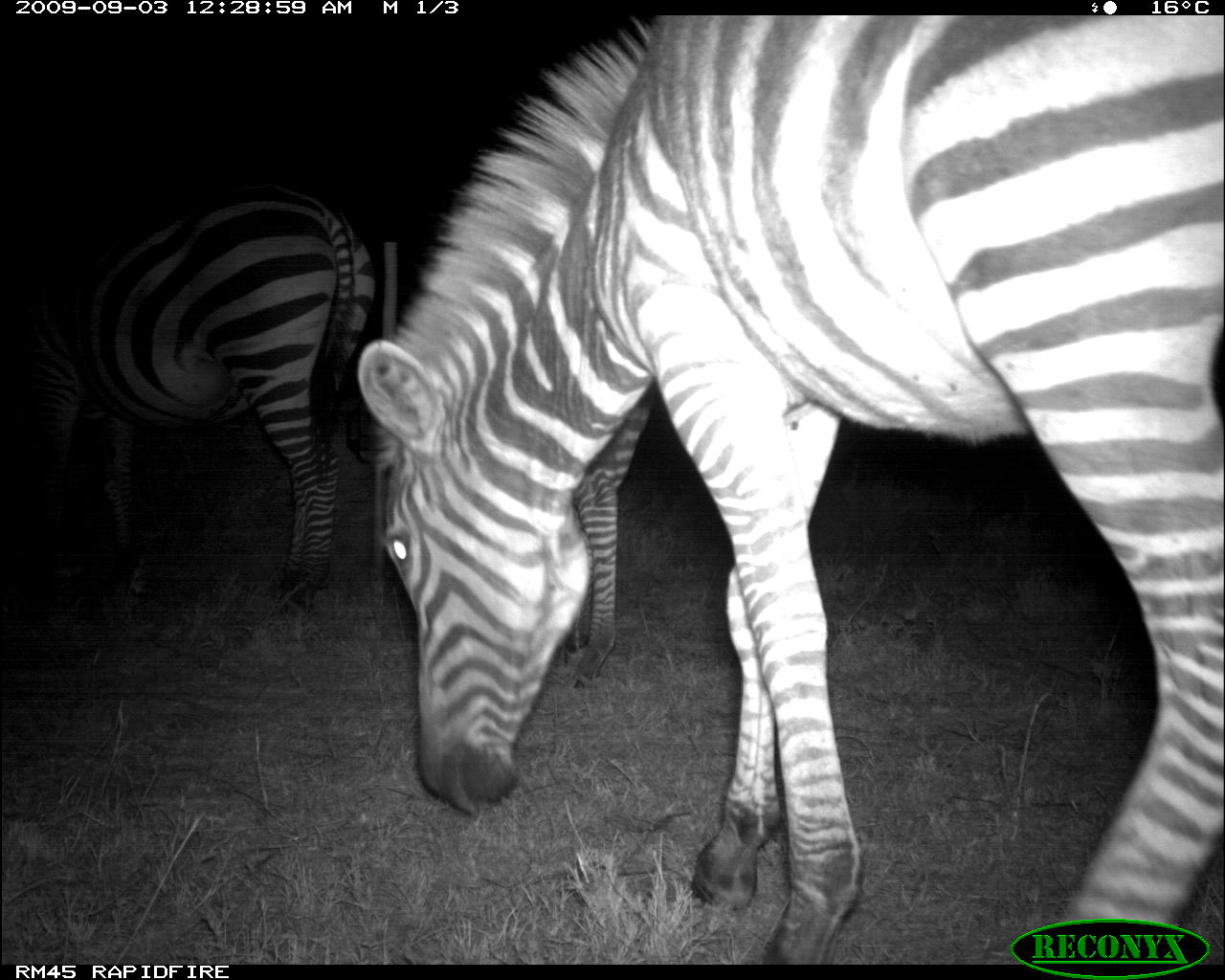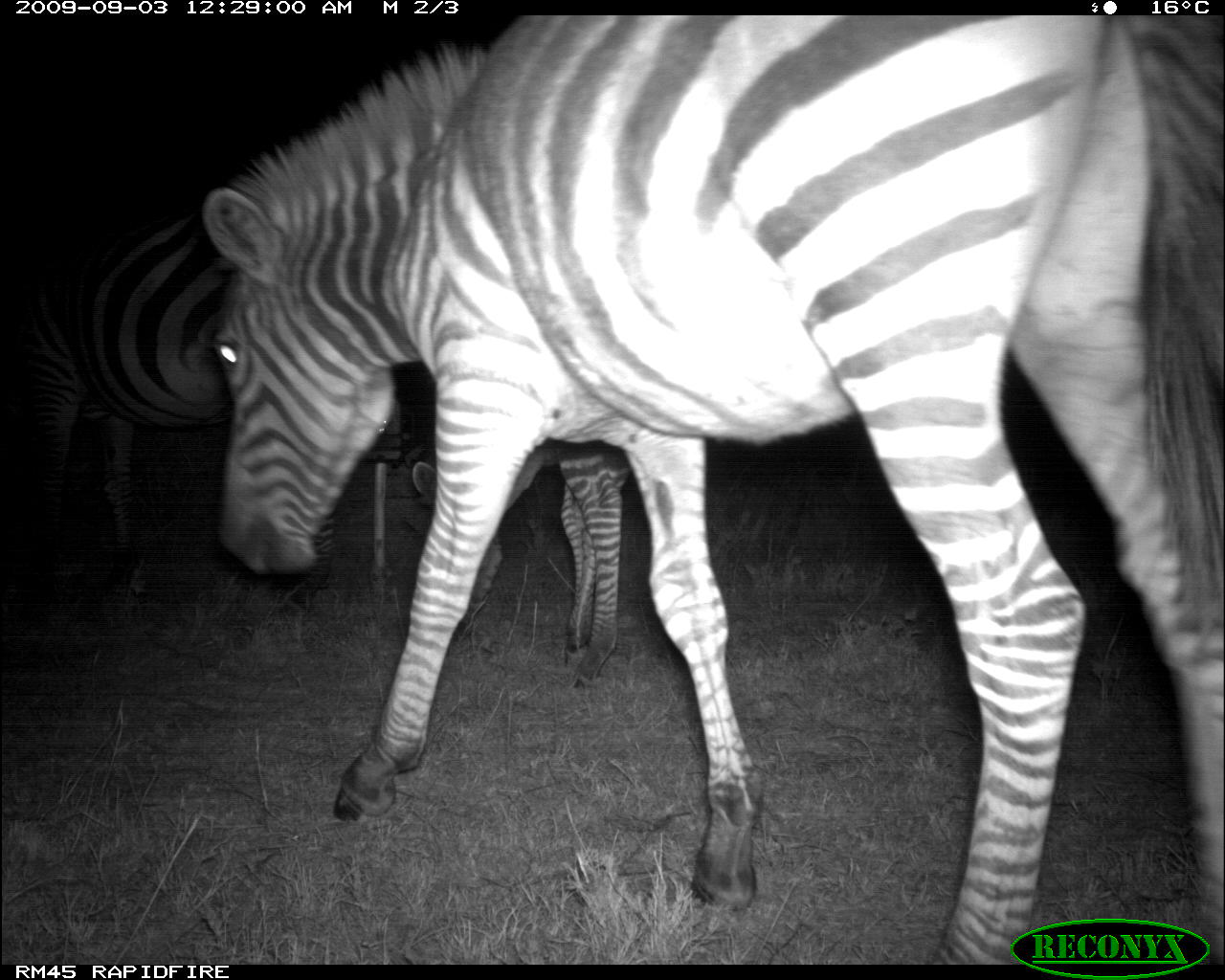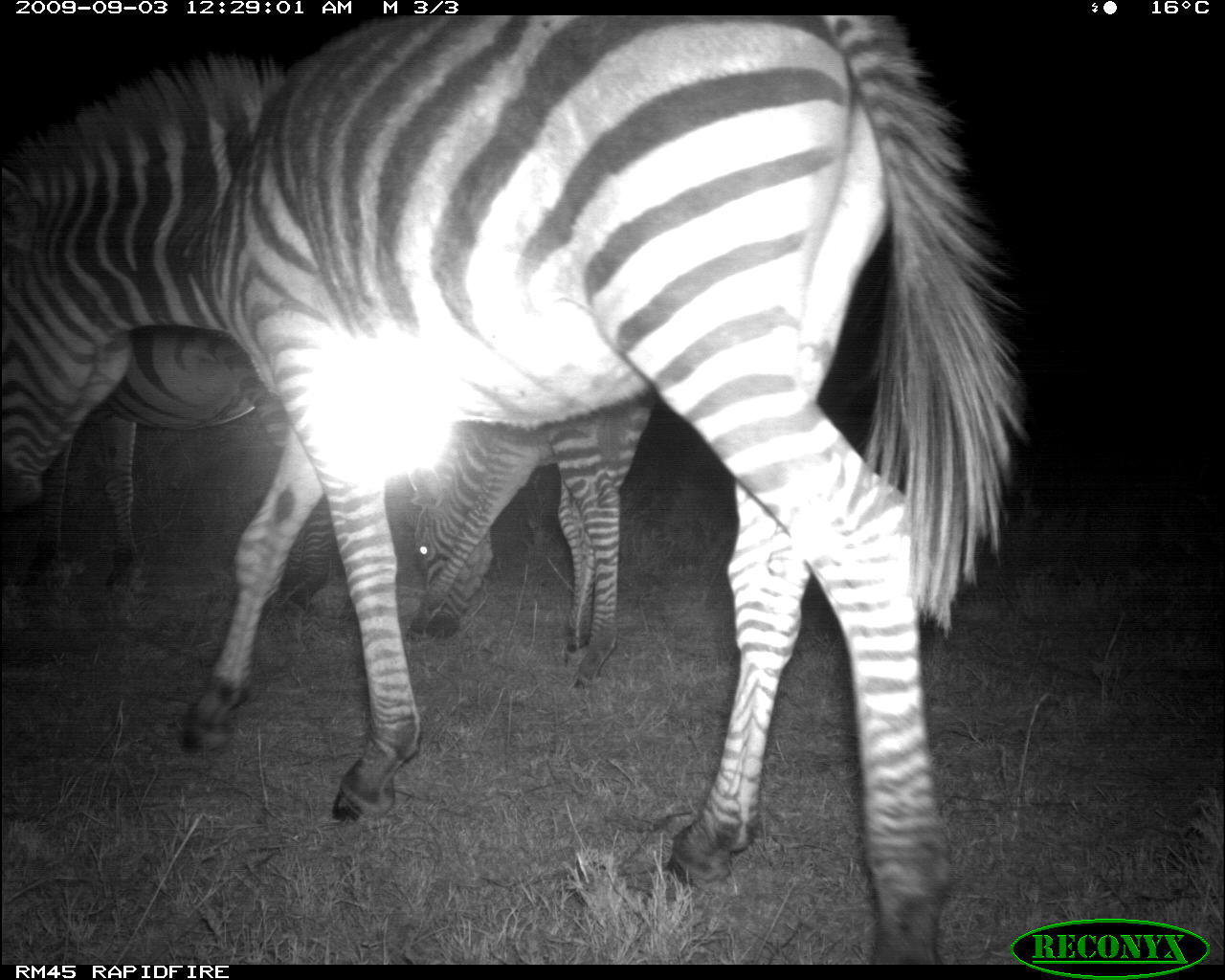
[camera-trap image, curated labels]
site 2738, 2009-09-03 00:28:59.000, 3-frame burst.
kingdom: Animalia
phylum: Chordata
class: Mammalia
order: Perissodactyla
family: Equidae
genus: Equus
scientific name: Equus quagga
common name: plains zebra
Equus quagga (plains zebra), count 3.